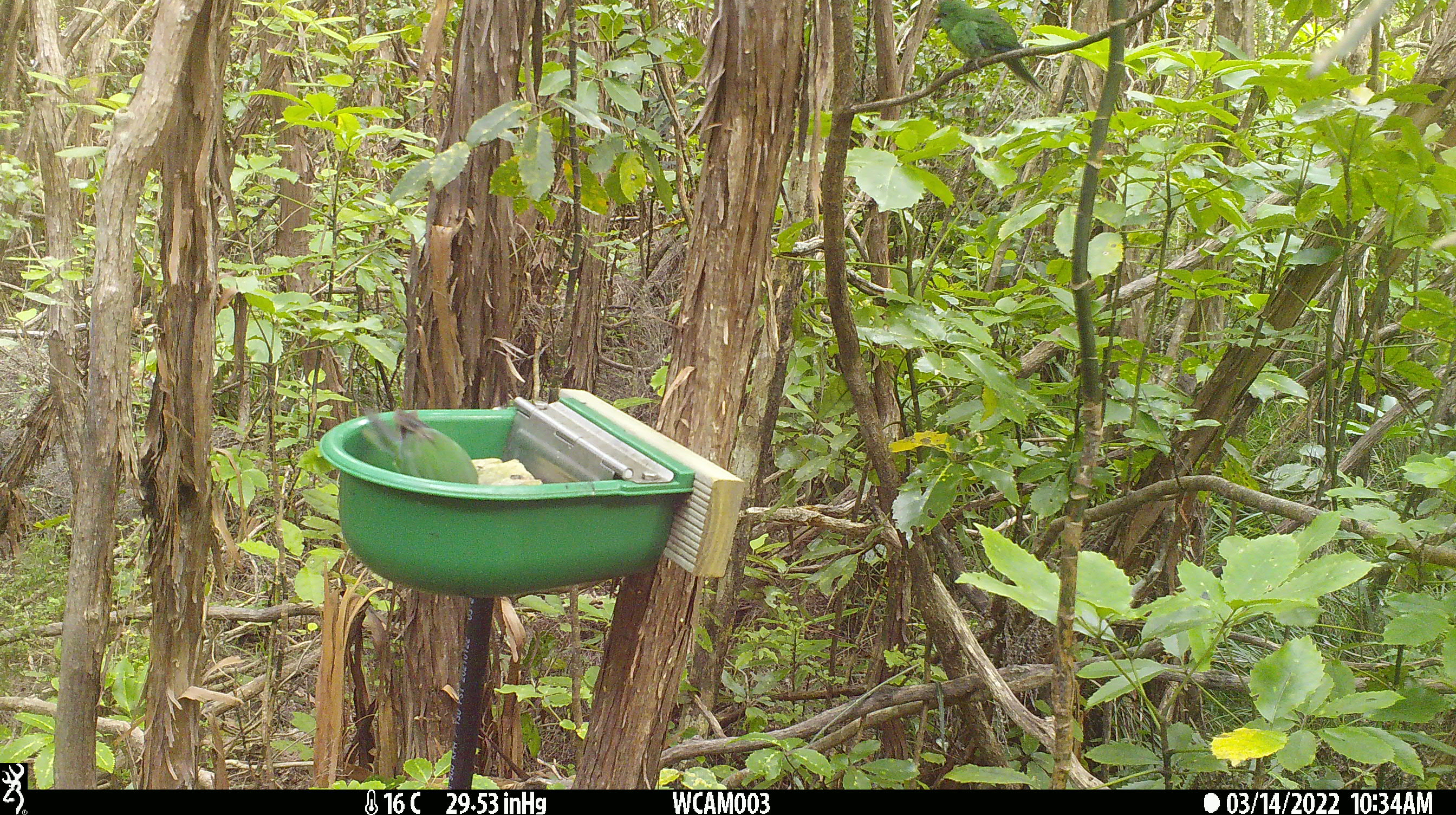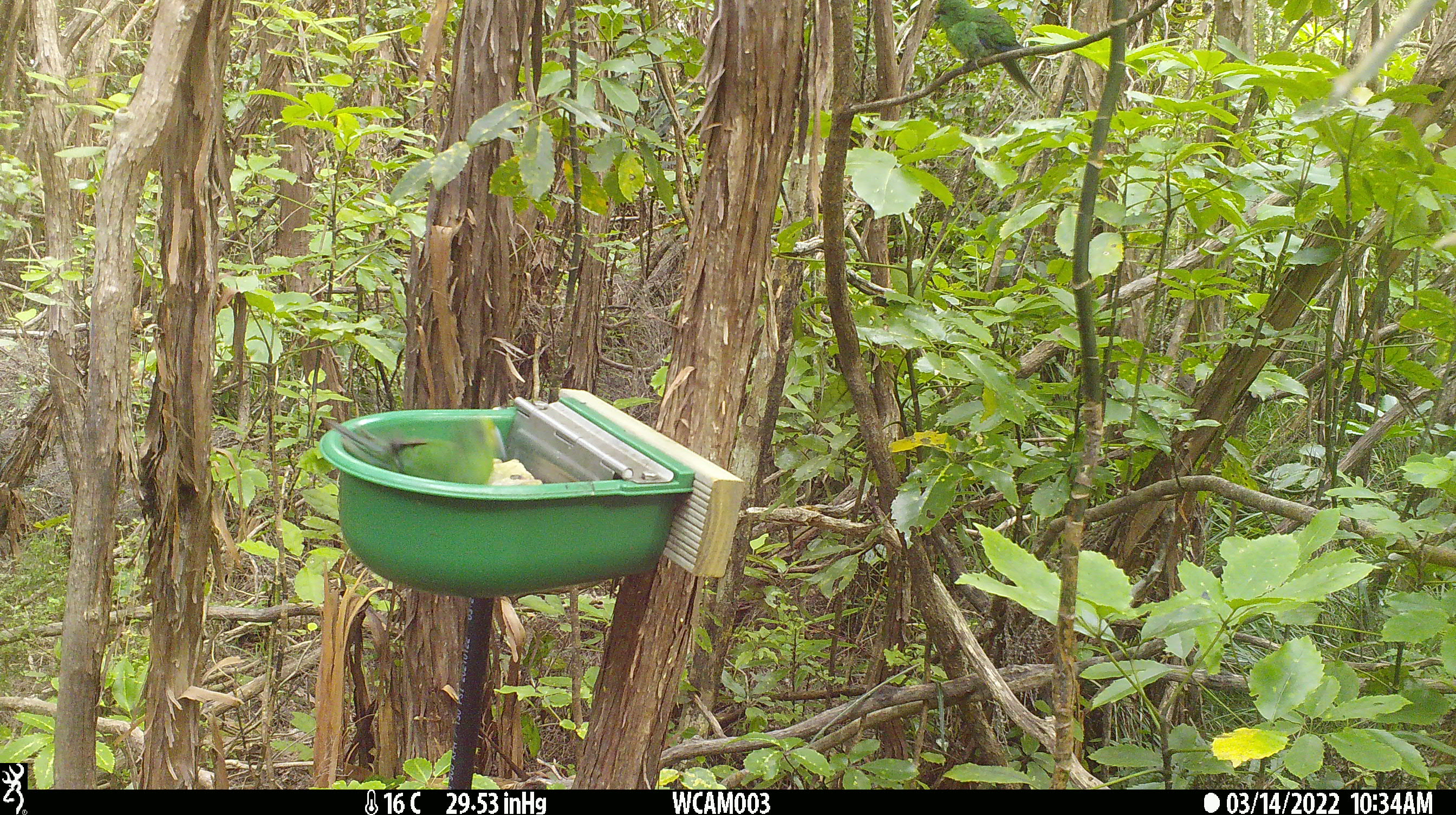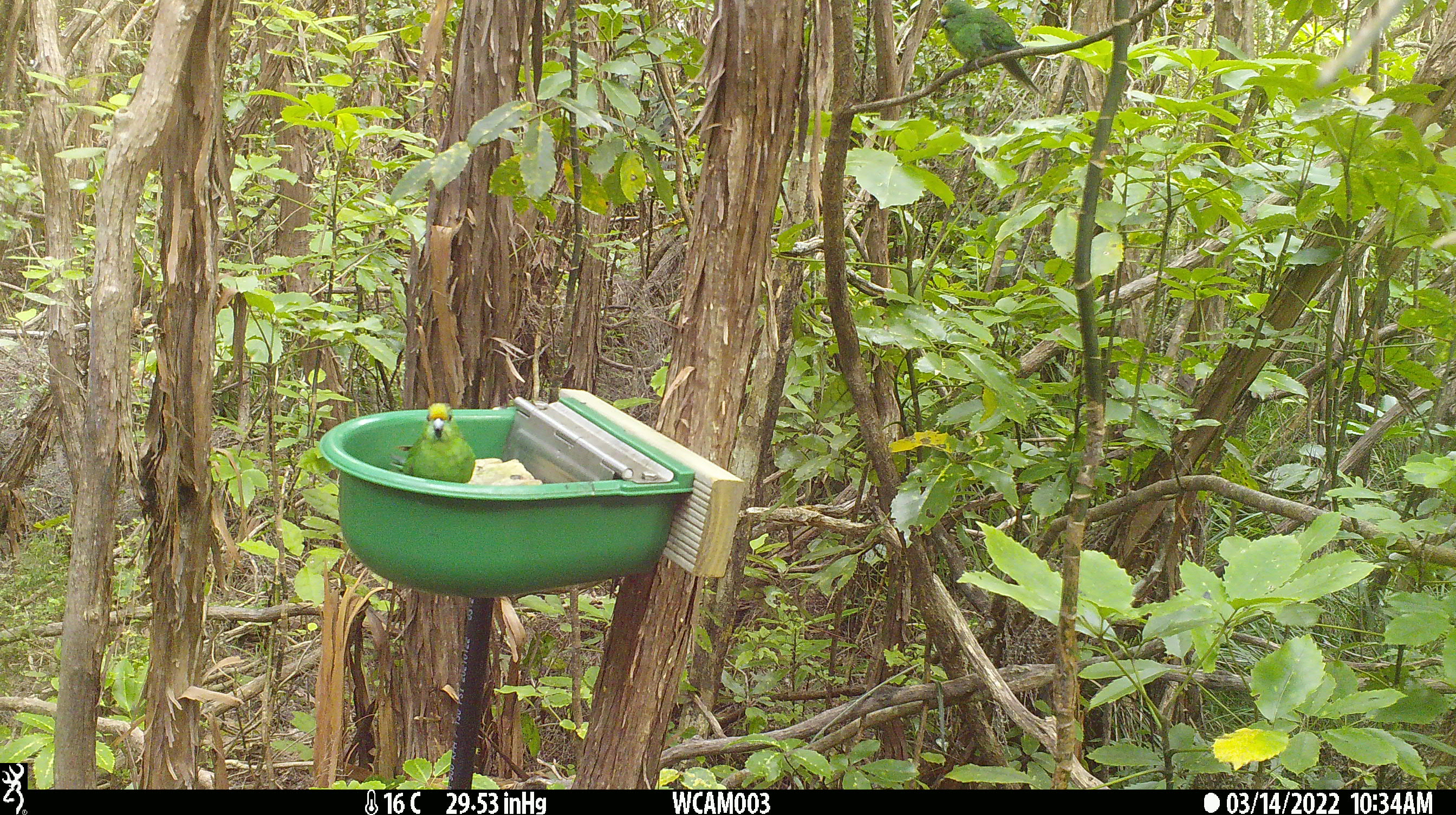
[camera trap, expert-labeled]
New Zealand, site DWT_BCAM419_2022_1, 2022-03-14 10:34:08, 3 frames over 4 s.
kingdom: Animalia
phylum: Chordata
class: Aves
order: Psittaciformes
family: Psittaculidae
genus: Cyanoramphus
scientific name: Cyanoramphus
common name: parakeet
Parakeet (Cyanoramphus).